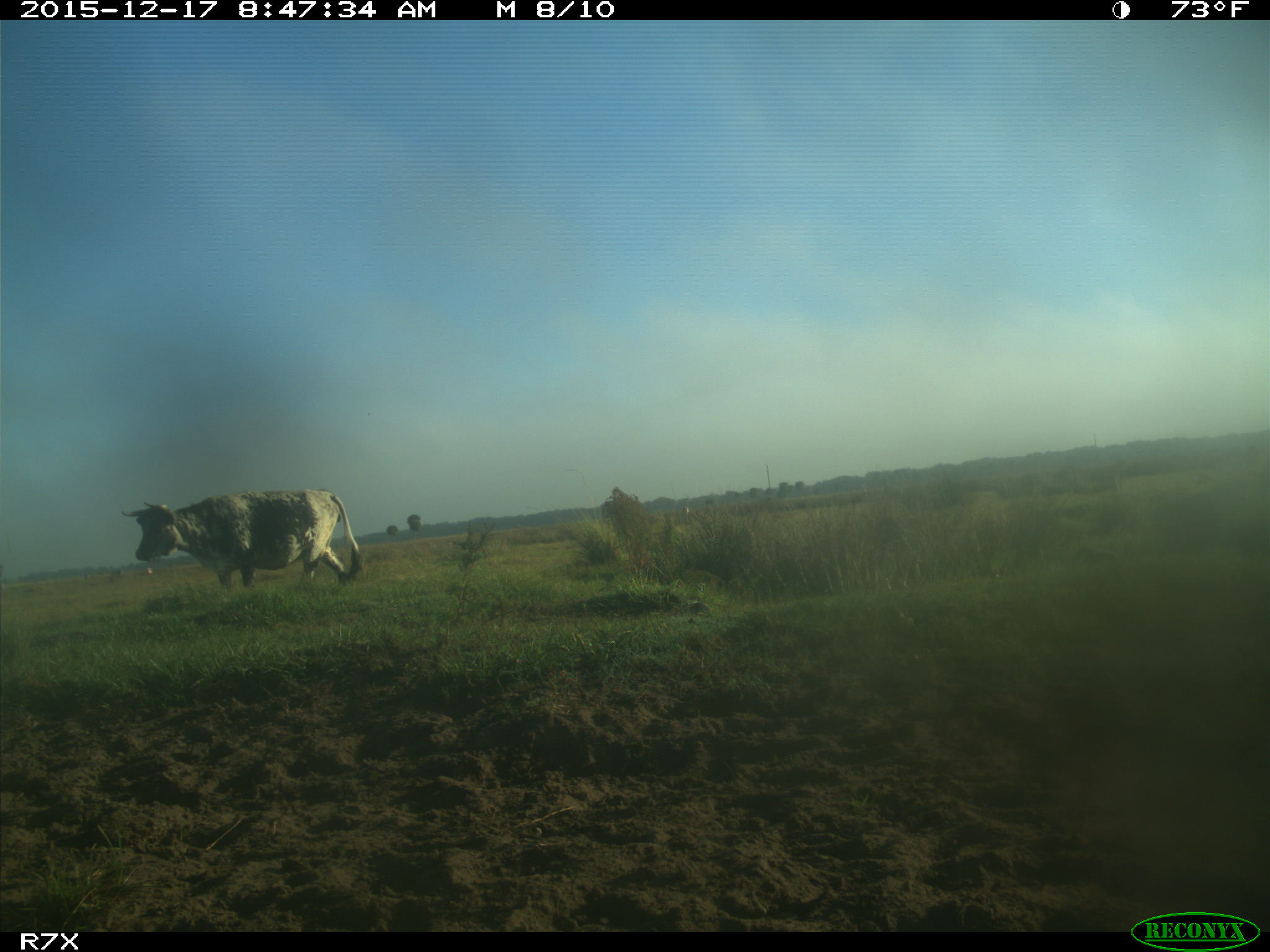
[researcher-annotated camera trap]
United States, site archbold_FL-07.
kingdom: Animalia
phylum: Chordata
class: Mammalia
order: Artiodactyla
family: Bovidae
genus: Bos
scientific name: Bos taurus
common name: domestic cow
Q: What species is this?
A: Bos taurus (domestic cow).